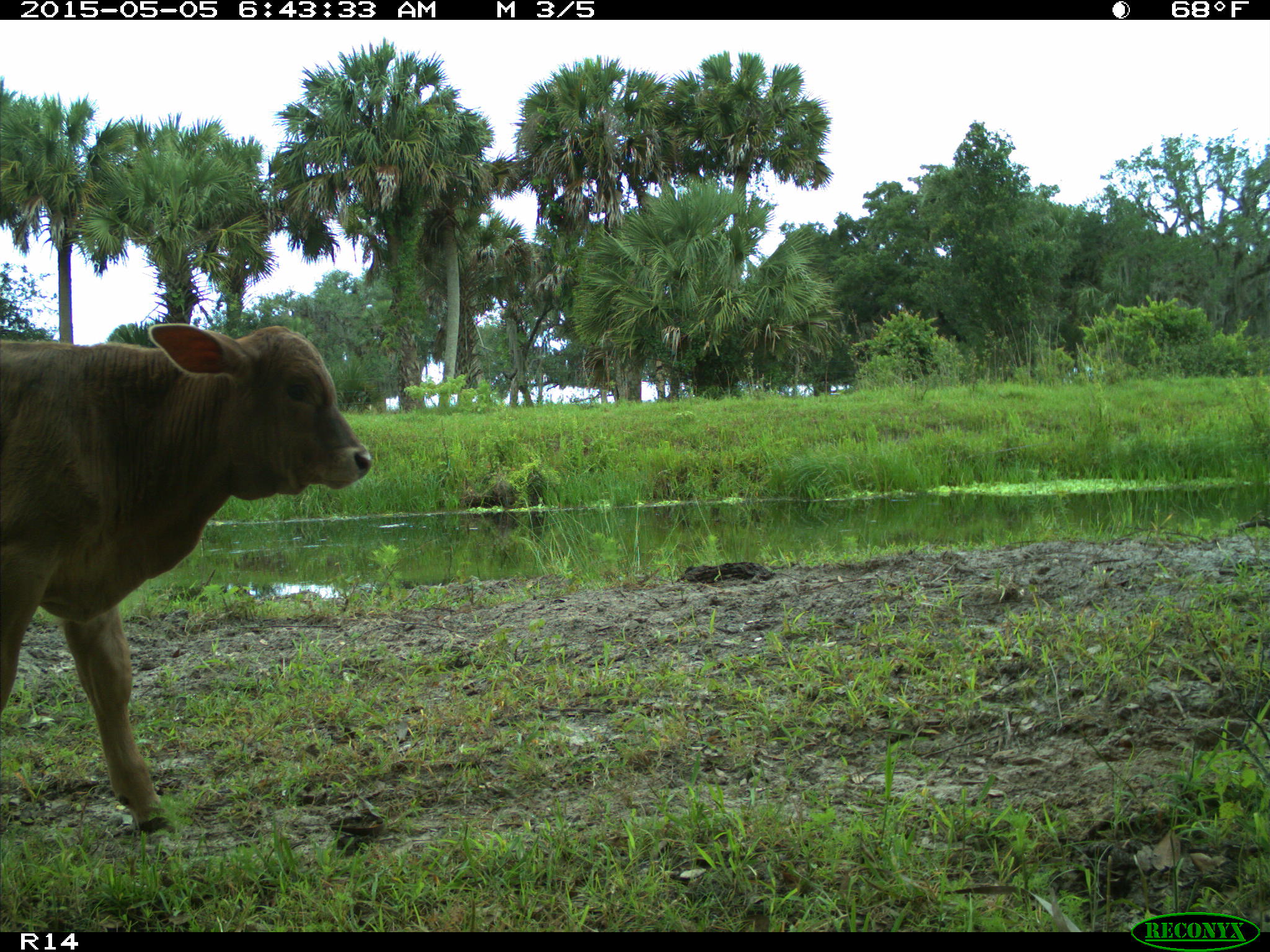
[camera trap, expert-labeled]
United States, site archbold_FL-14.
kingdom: Animalia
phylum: Chordata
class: Mammalia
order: Artiodactyla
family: Bovidae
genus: Bos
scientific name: Bos taurus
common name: domestic cow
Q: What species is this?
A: Bos taurus (domestic cow).